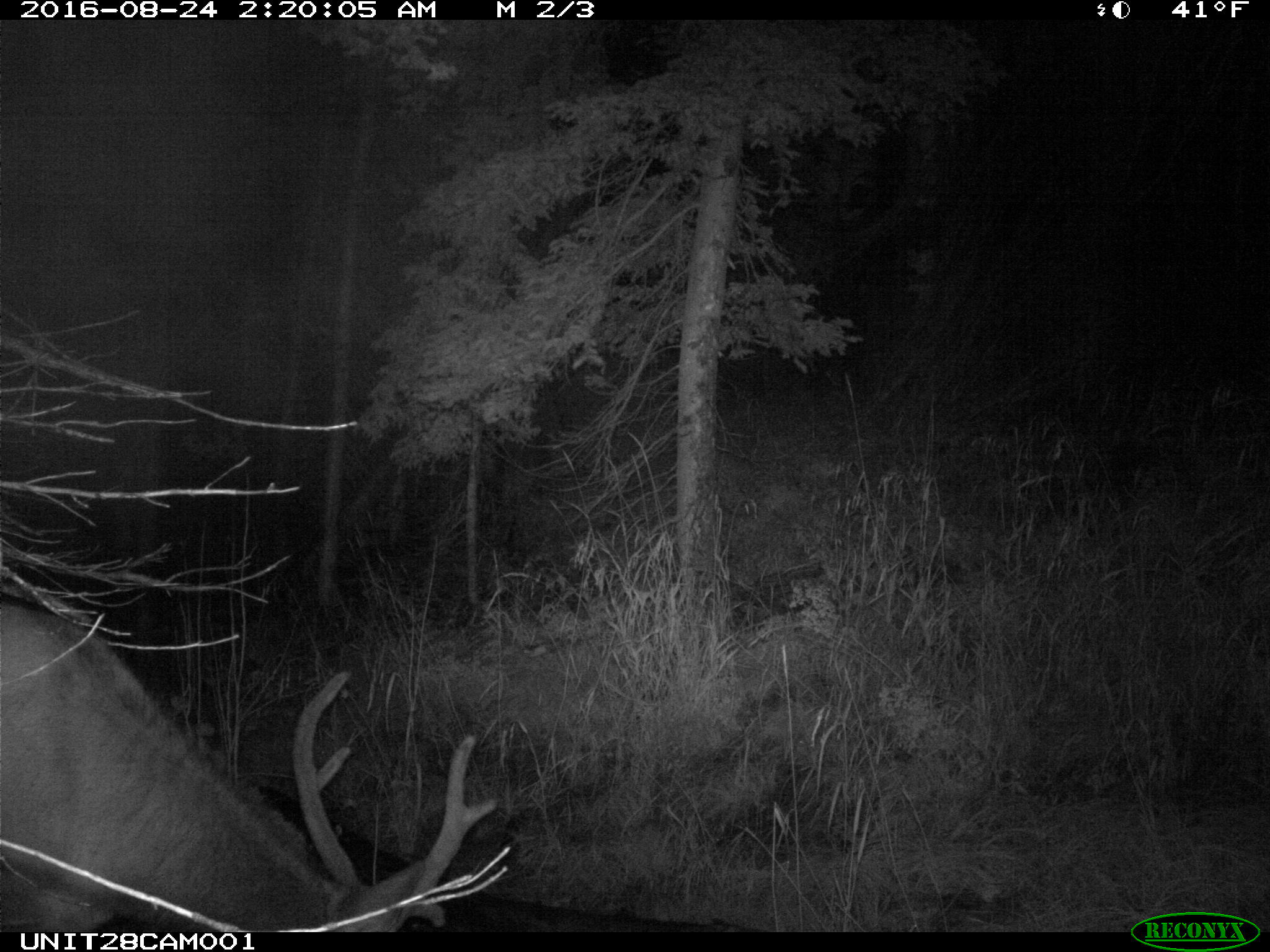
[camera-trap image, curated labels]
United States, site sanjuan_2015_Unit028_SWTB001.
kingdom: Animalia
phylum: Chordata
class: Mammalia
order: Artiodactyla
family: Cervidae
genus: Cervus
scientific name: Cervus elaphus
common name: red deer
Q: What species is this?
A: Cervus elaphus (red deer).